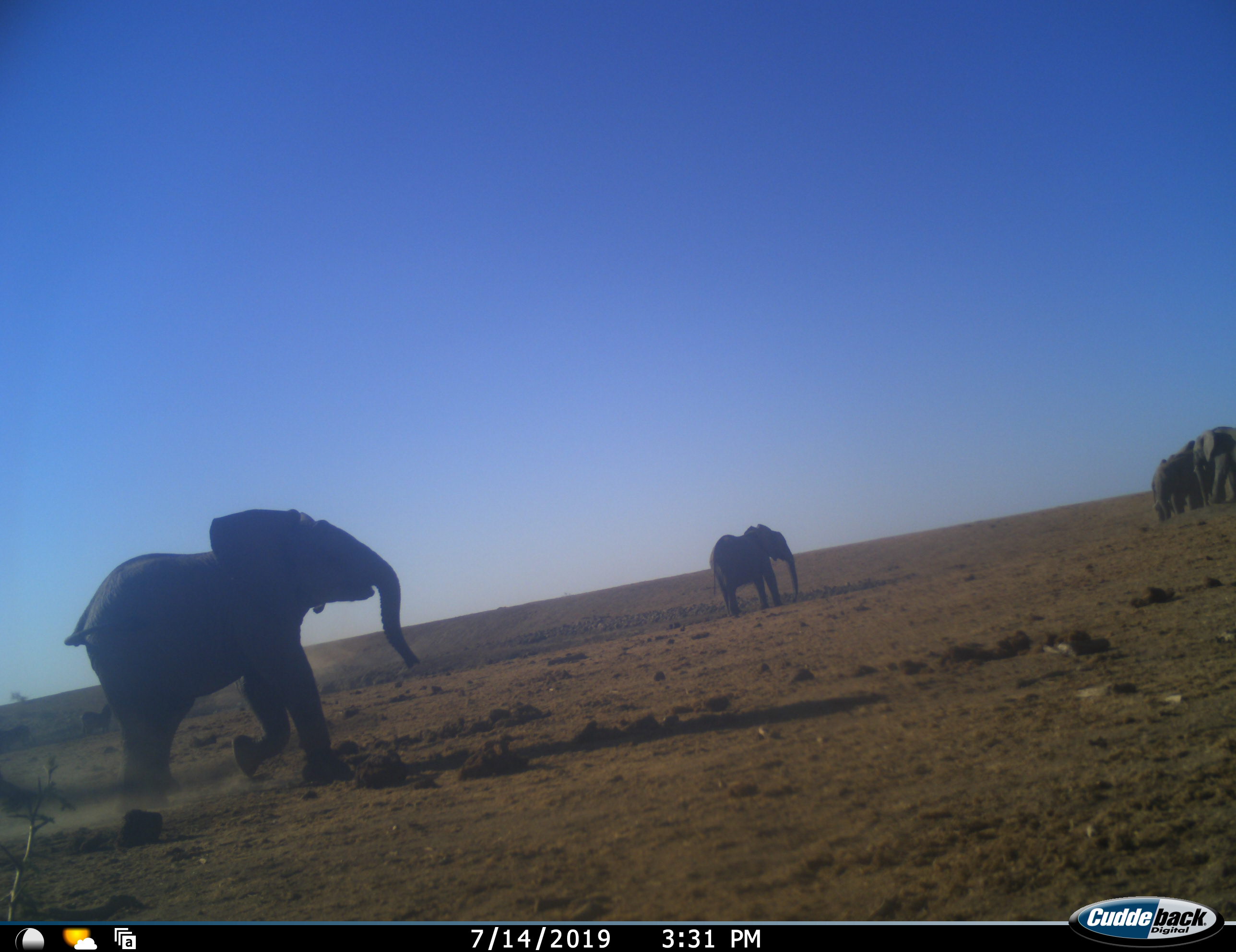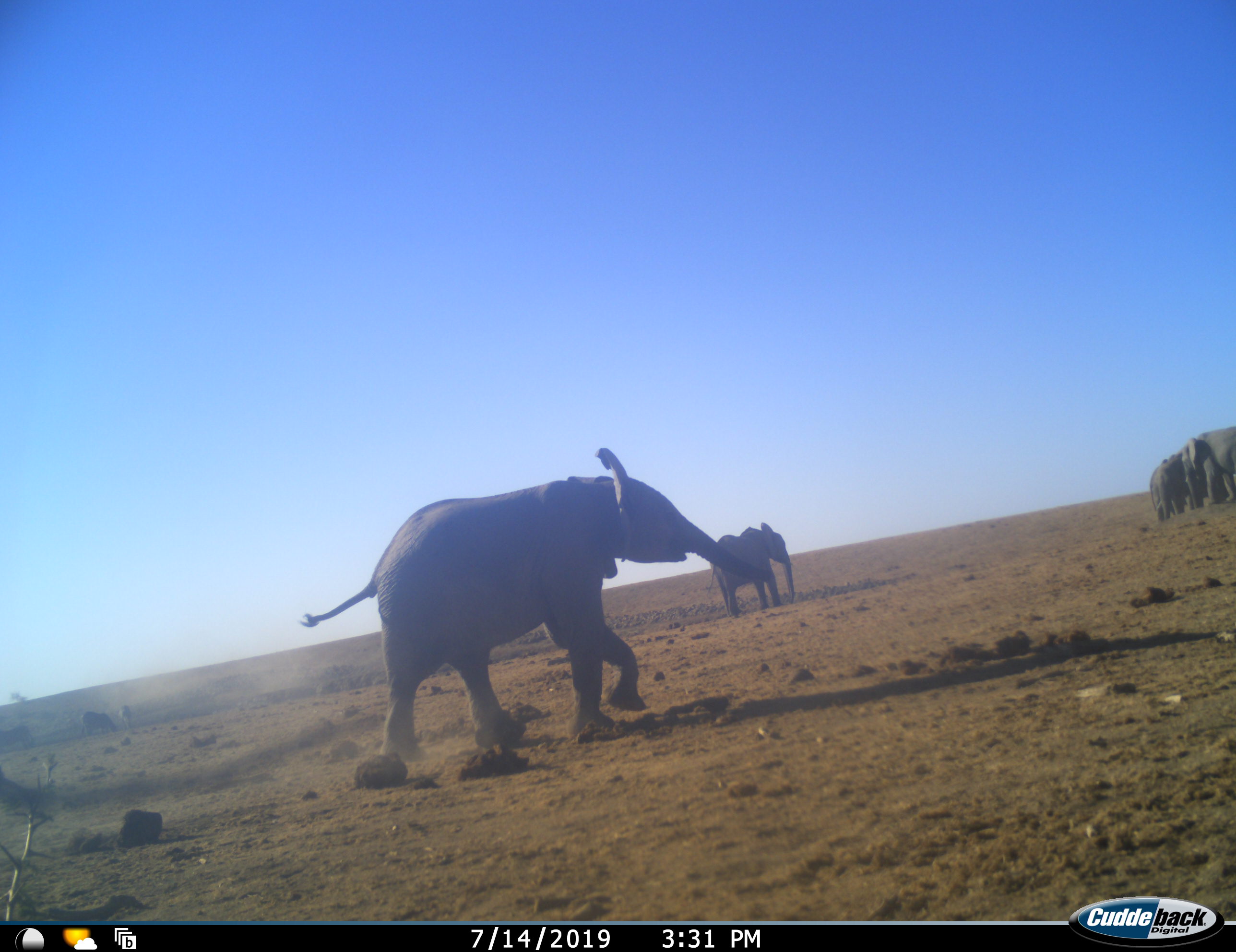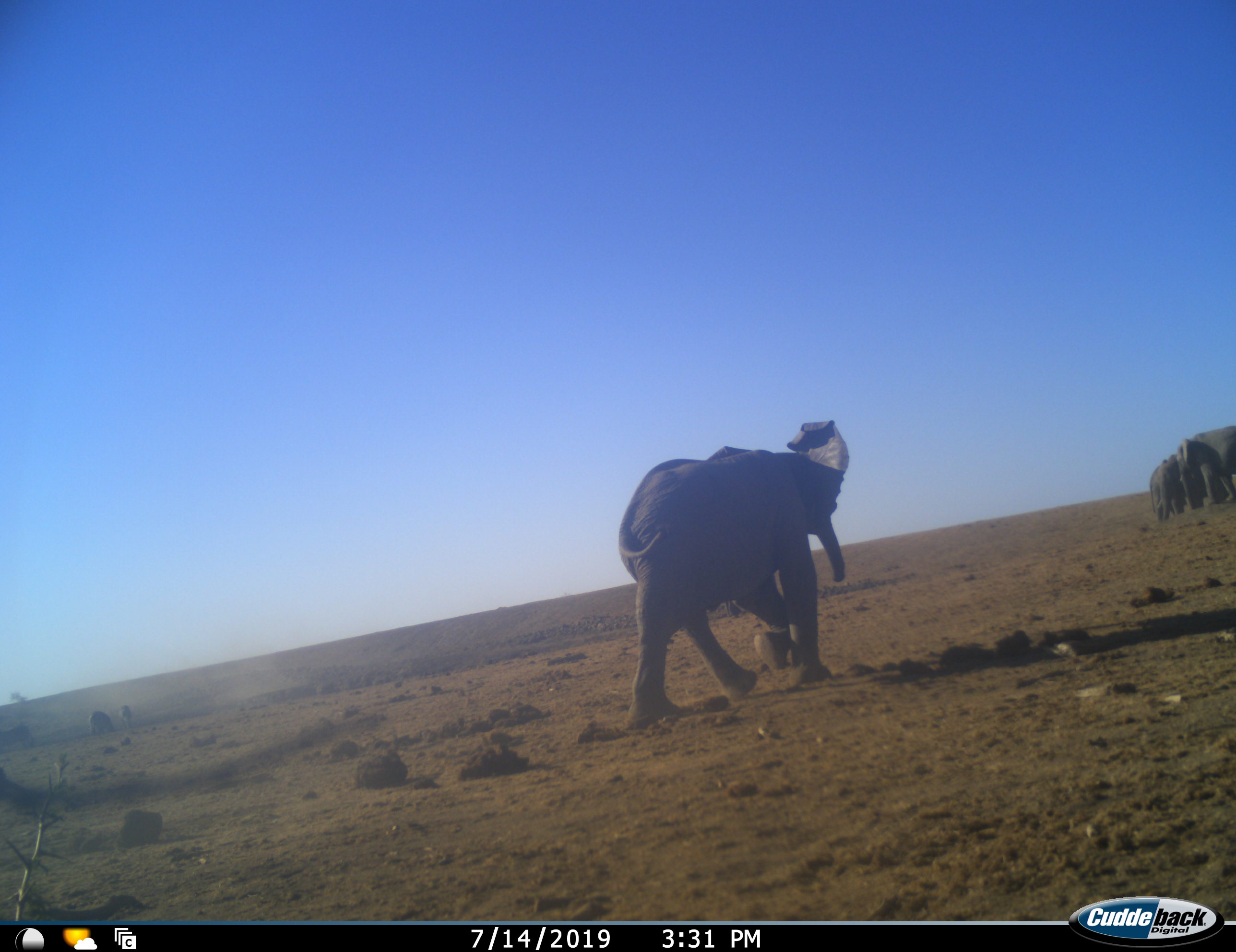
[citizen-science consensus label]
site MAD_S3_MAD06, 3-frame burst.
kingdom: Animalia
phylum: Chordata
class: Mammalia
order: Proboscidea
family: Elephantidae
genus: Loxodonta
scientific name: Loxodonta africana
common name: african bush elephant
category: elephant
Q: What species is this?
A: Elephant (african bush elephant) (Loxodonta africana).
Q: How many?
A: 4.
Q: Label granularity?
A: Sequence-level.